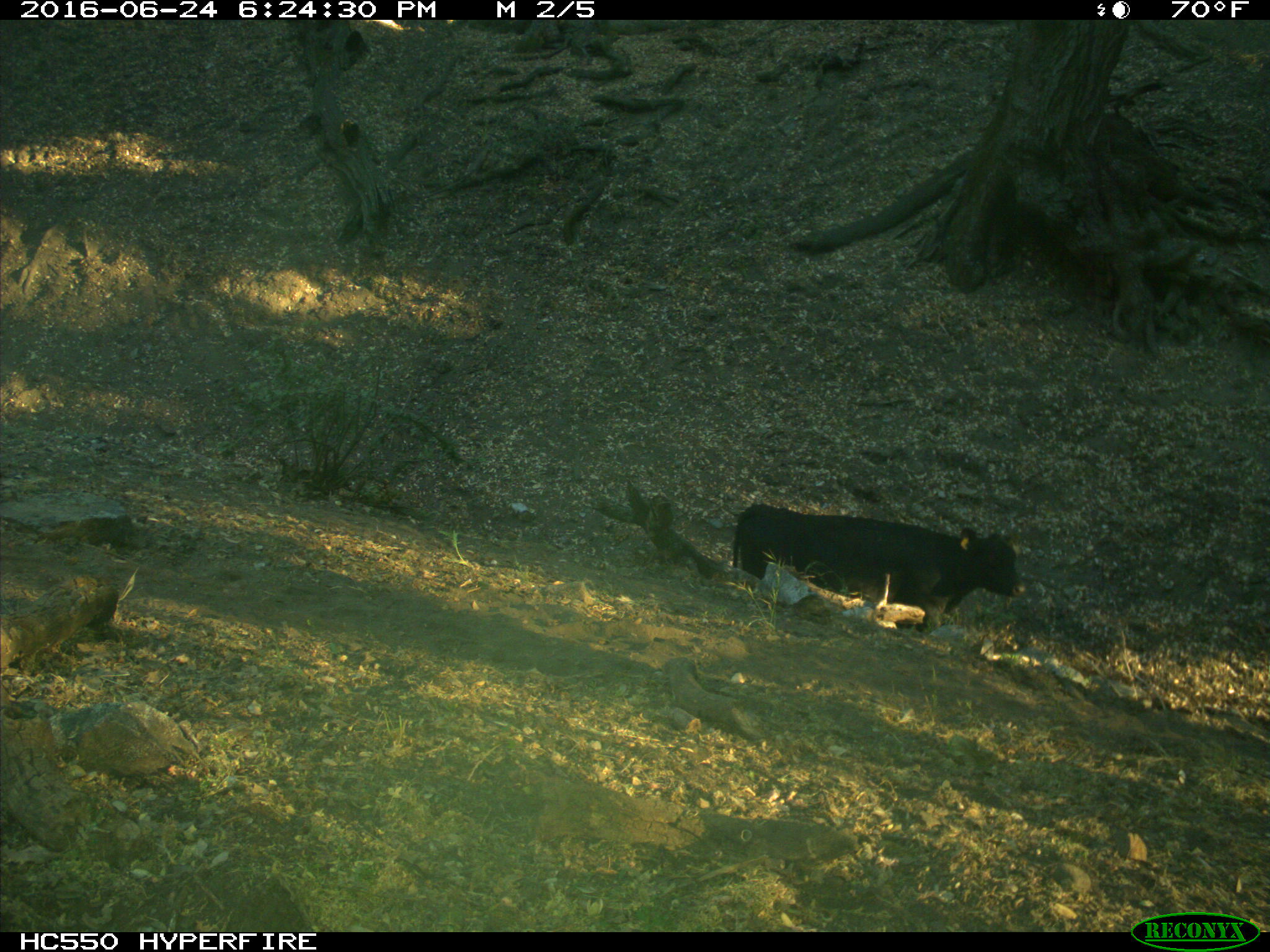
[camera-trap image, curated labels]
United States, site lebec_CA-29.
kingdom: Animalia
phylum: Chordata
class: Mammalia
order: Artiodactyla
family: Bovidae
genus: Bos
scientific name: Bos taurus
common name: domestic cow